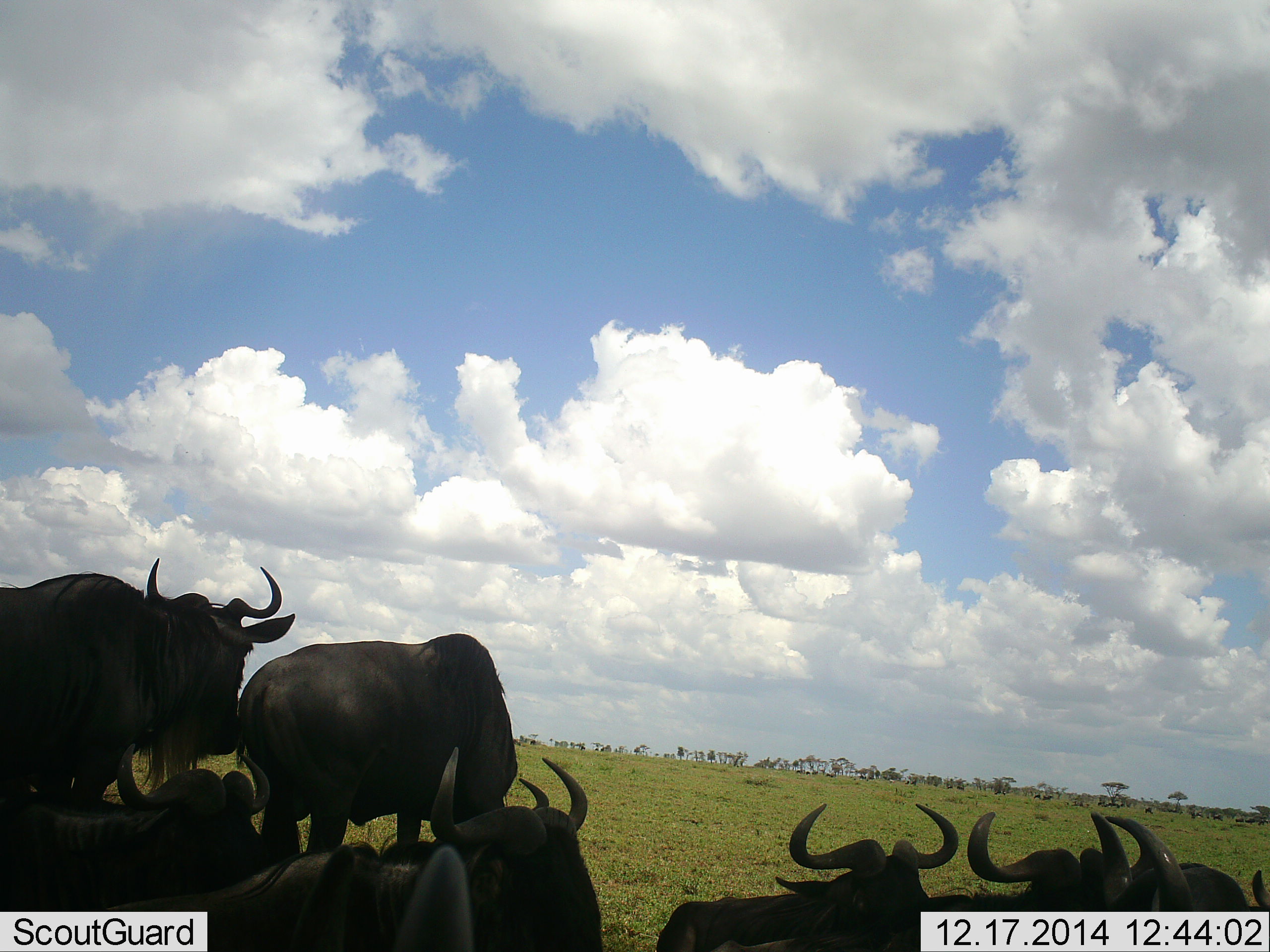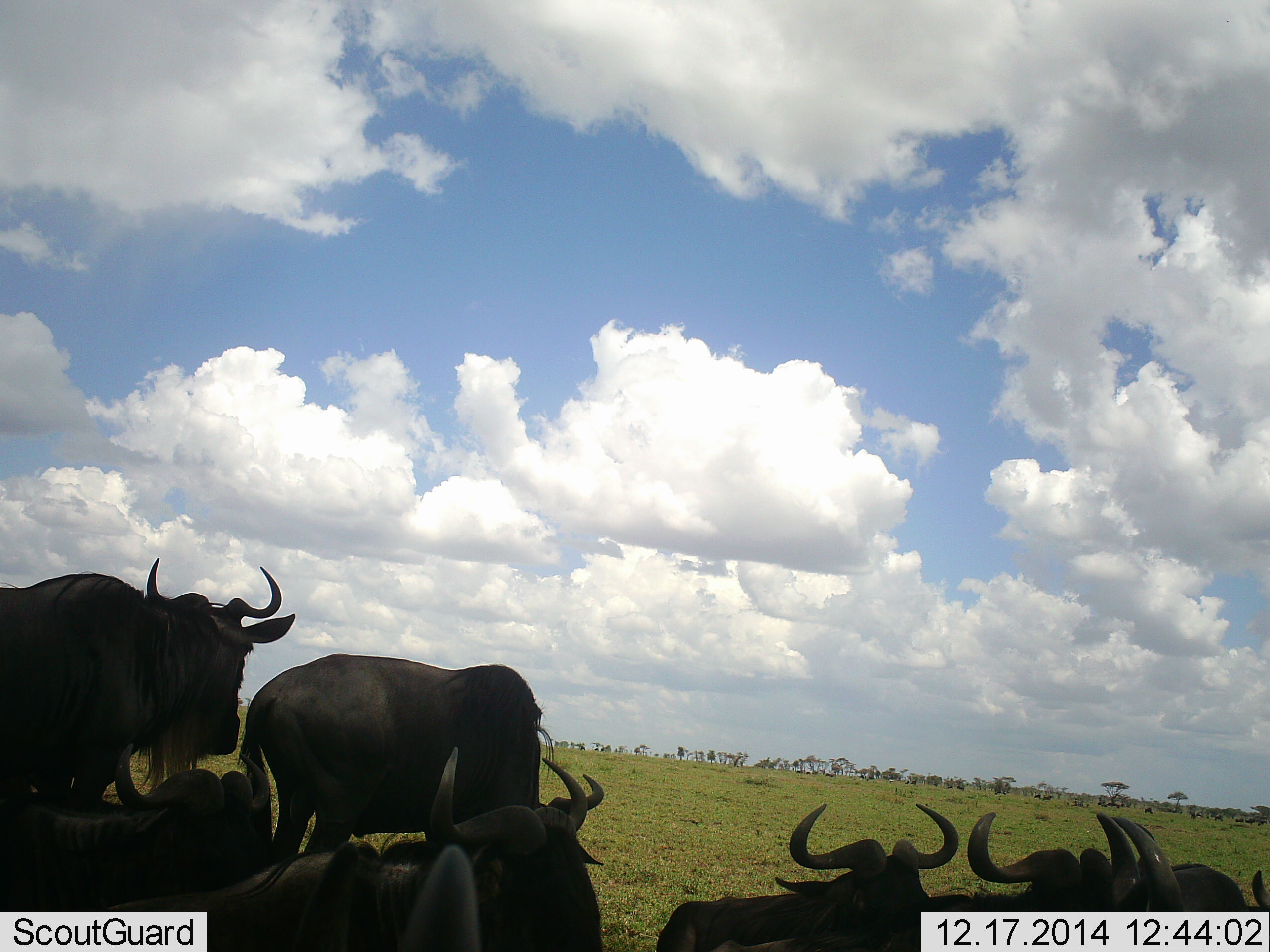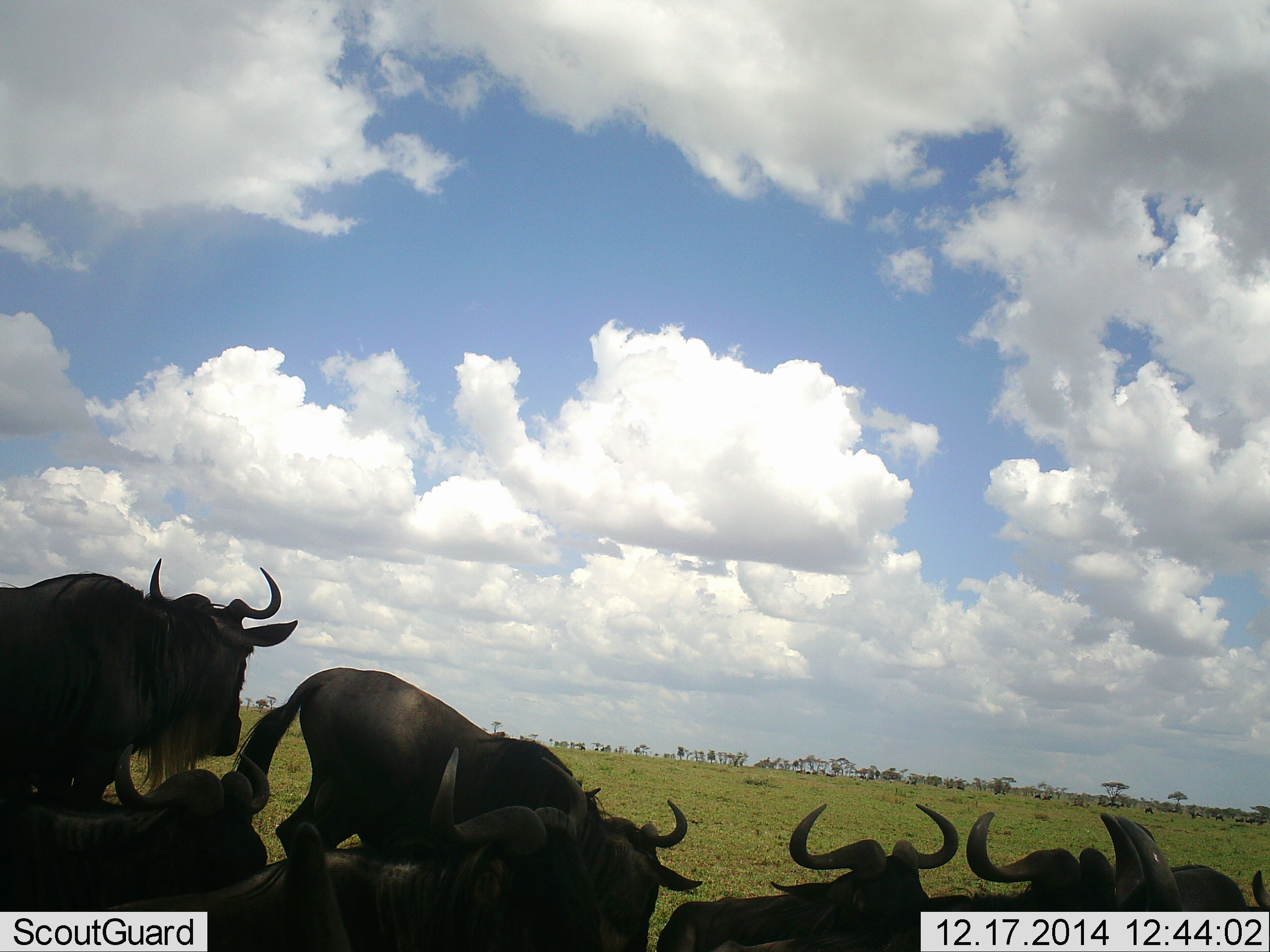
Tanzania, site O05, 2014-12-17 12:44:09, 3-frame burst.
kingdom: Animalia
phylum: Chordata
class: Mammalia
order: Artiodactyla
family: Bovidae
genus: Connochaetes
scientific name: Connochaetes taurinus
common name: blue wildebeest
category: wildebeest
Wildebeest (blue wildebeest) (Connochaetes taurinus), count 9. Behavior (volunteer vote fractions): standing 60%, resting 100%, moving 20%, interacting 0%. Young present (vote fraction): 0%. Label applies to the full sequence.